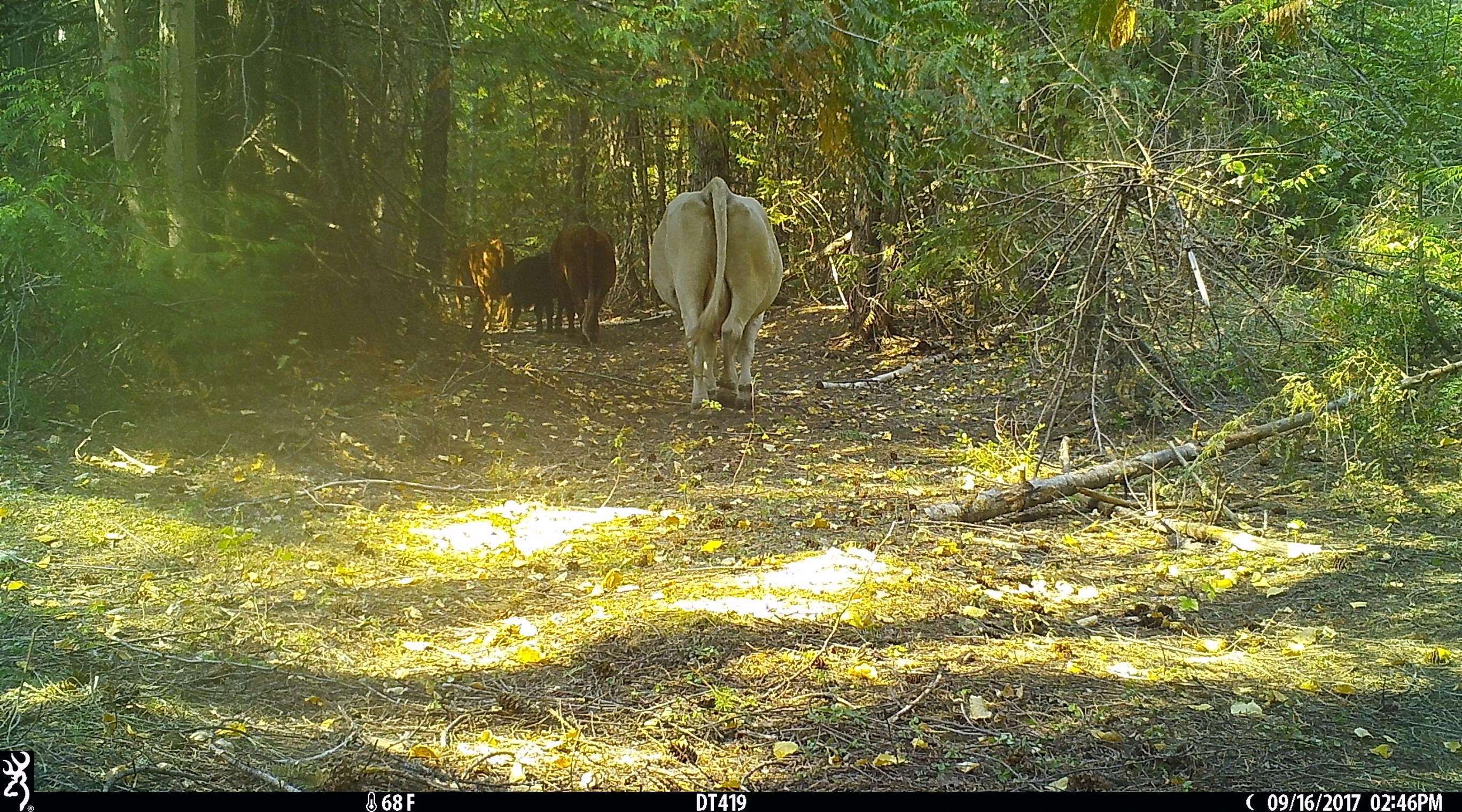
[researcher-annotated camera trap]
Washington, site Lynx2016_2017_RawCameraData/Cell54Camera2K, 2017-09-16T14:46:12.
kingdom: Animalia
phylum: Chordata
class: Mammalia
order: Artiodactyla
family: Bovidae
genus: Bos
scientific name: Bos taurus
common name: domestic cattle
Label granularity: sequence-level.